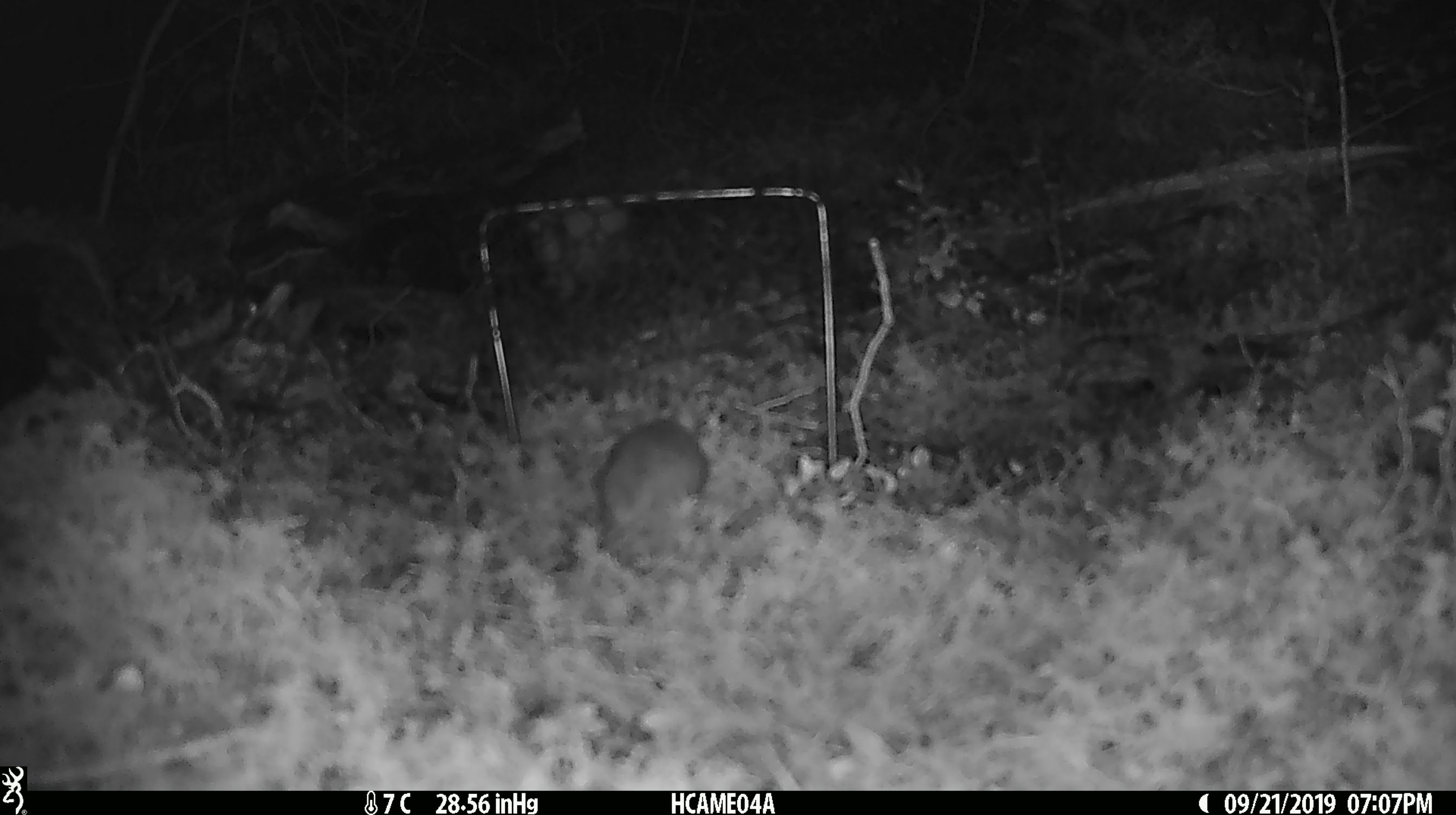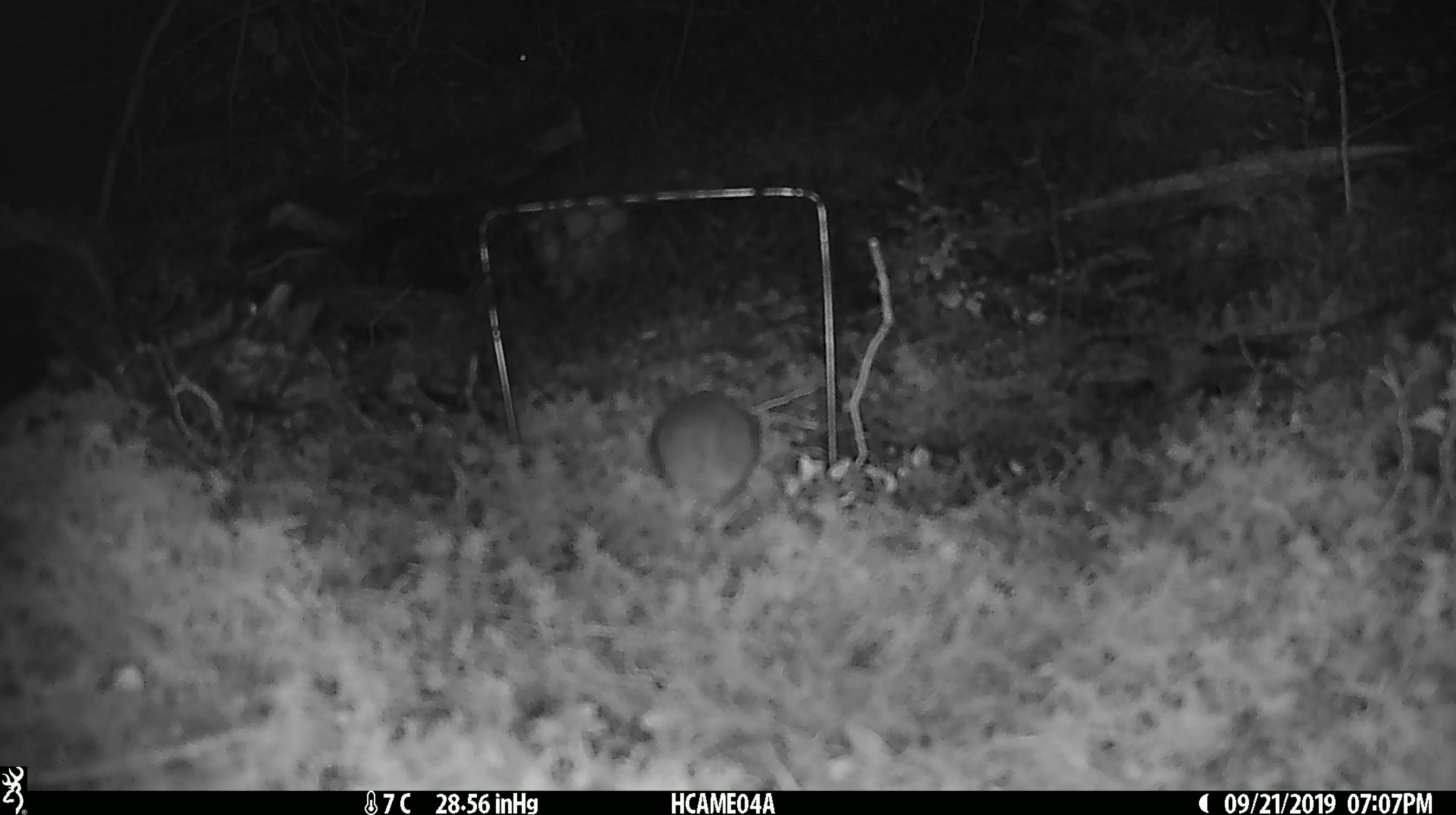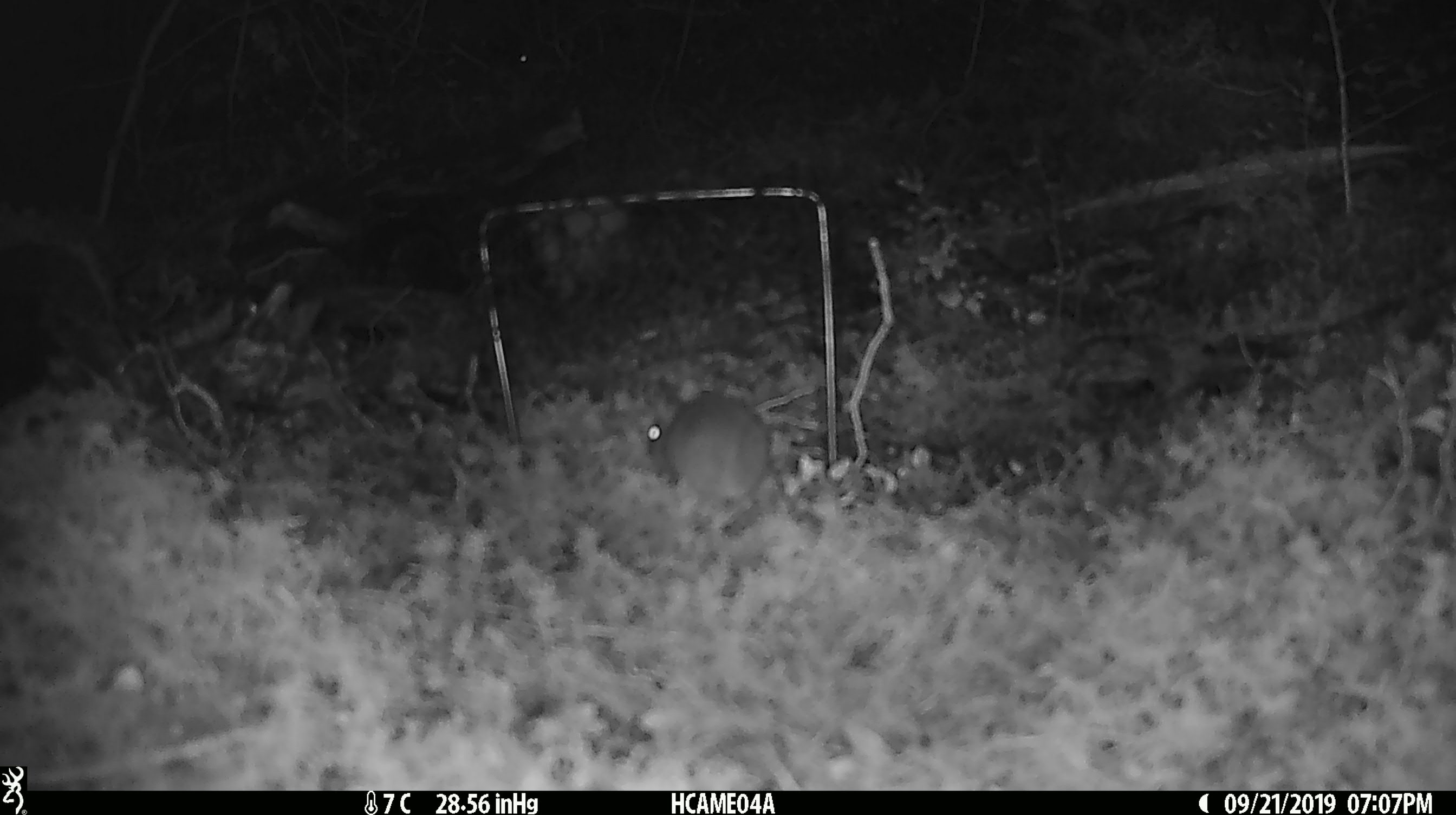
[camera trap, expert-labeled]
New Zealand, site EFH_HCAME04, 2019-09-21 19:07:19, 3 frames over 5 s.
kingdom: Animalia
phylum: Chordata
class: Mammalia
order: Rodentia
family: Muridae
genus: Mus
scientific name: Mus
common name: mouse